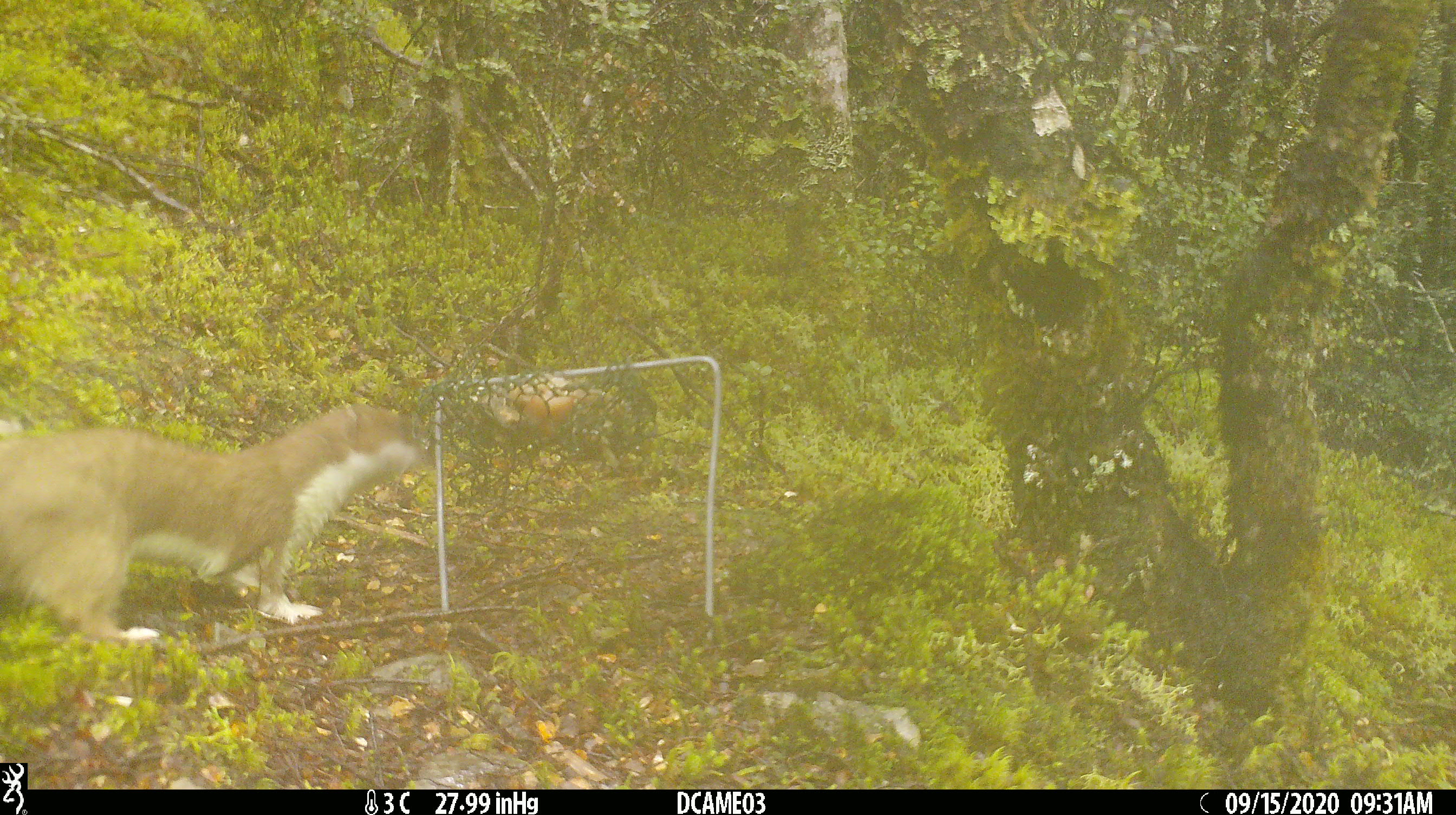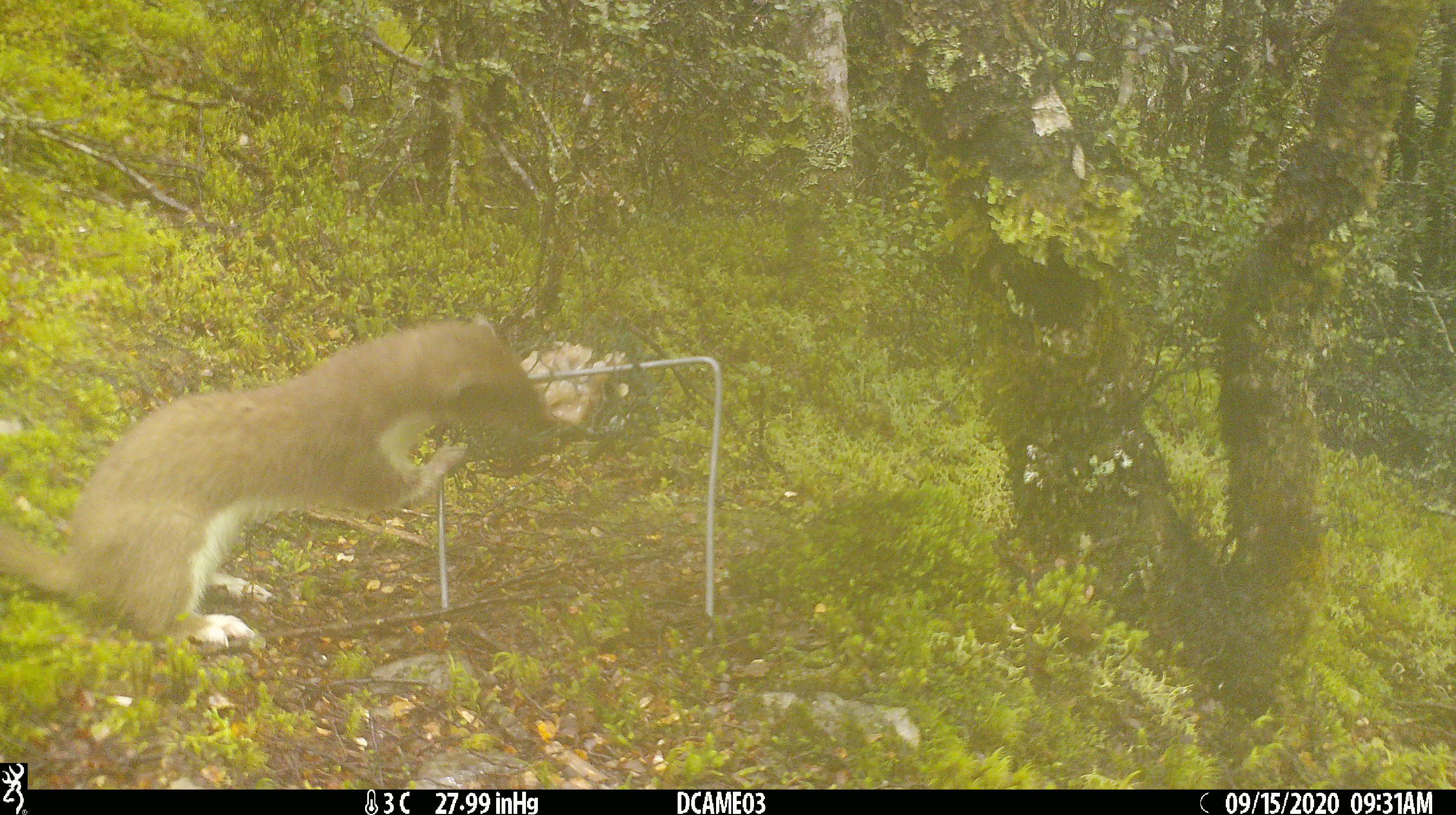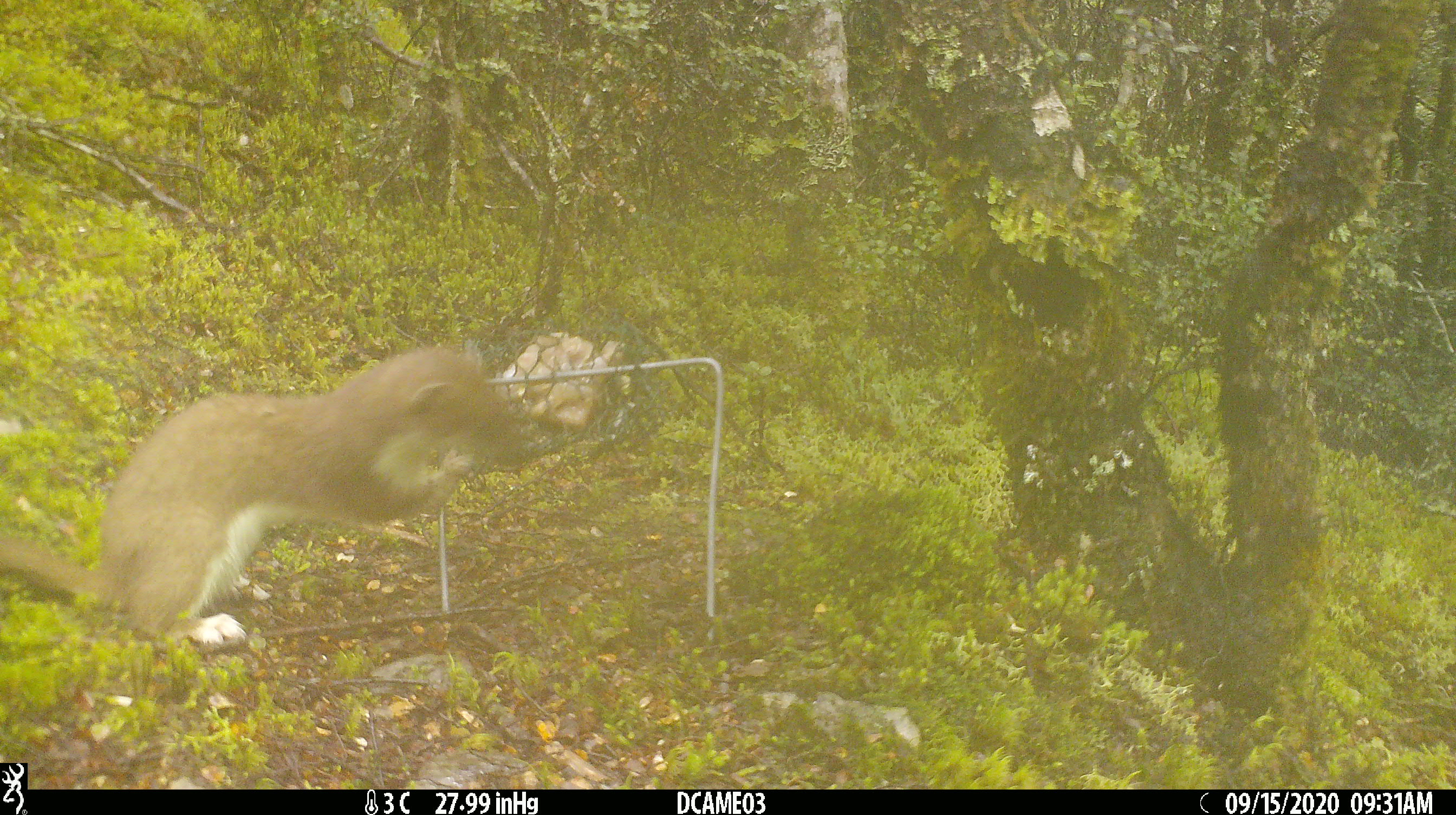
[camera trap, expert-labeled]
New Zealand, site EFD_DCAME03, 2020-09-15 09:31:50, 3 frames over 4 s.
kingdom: Animalia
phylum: Chordata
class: Mammalia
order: Carnivora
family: Mustelidae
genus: Mustela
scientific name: Mustela erminea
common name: stoat